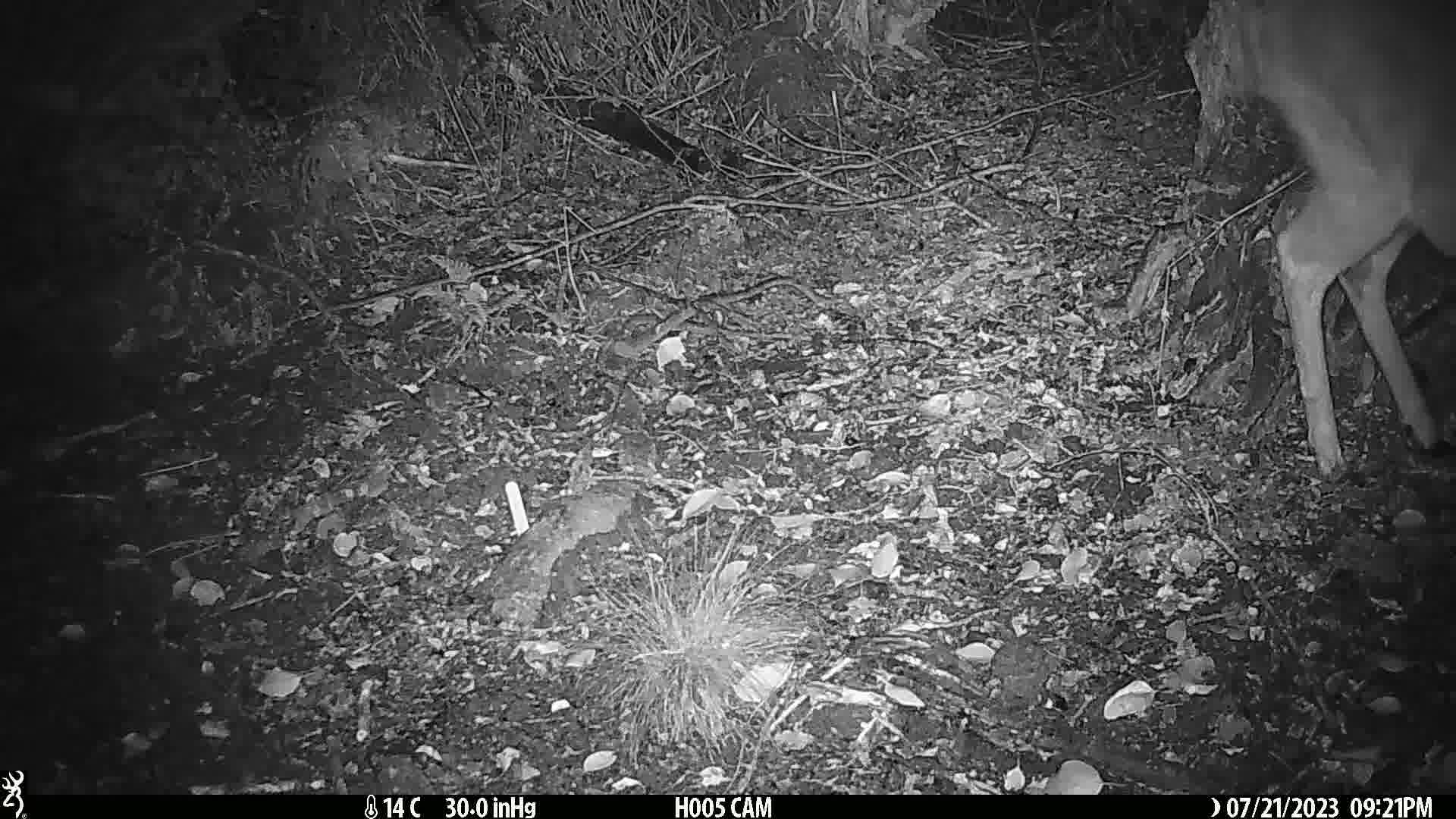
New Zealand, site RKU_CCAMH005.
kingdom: Animalia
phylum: Chordata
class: Mammalia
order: Artiodactyla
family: Cervidae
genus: Odocoileus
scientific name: Odocoileus virginianus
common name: white-tailed deer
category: white tailed deer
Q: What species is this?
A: White tailed deer (white-tailed deer) (Odocoileus virginianus).